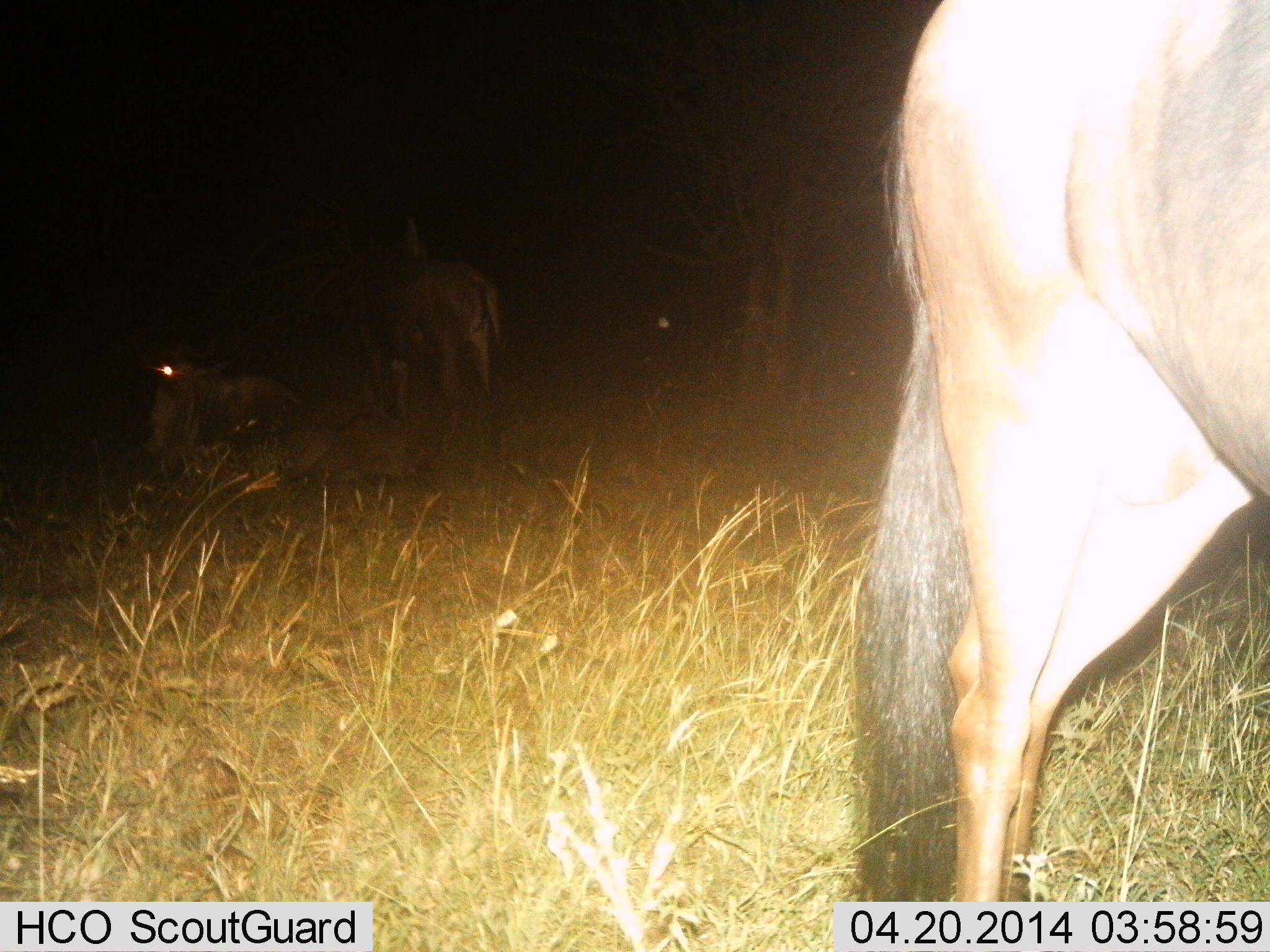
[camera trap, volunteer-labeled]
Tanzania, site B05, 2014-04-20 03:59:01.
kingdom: Animalia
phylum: Chordata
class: Mammalia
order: Artiodactyla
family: Bovidae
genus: Connochaetes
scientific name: Connochaetes taurinus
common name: blue wildebeest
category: wildebeest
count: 3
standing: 91%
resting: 82%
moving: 0%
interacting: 0%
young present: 0%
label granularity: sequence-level